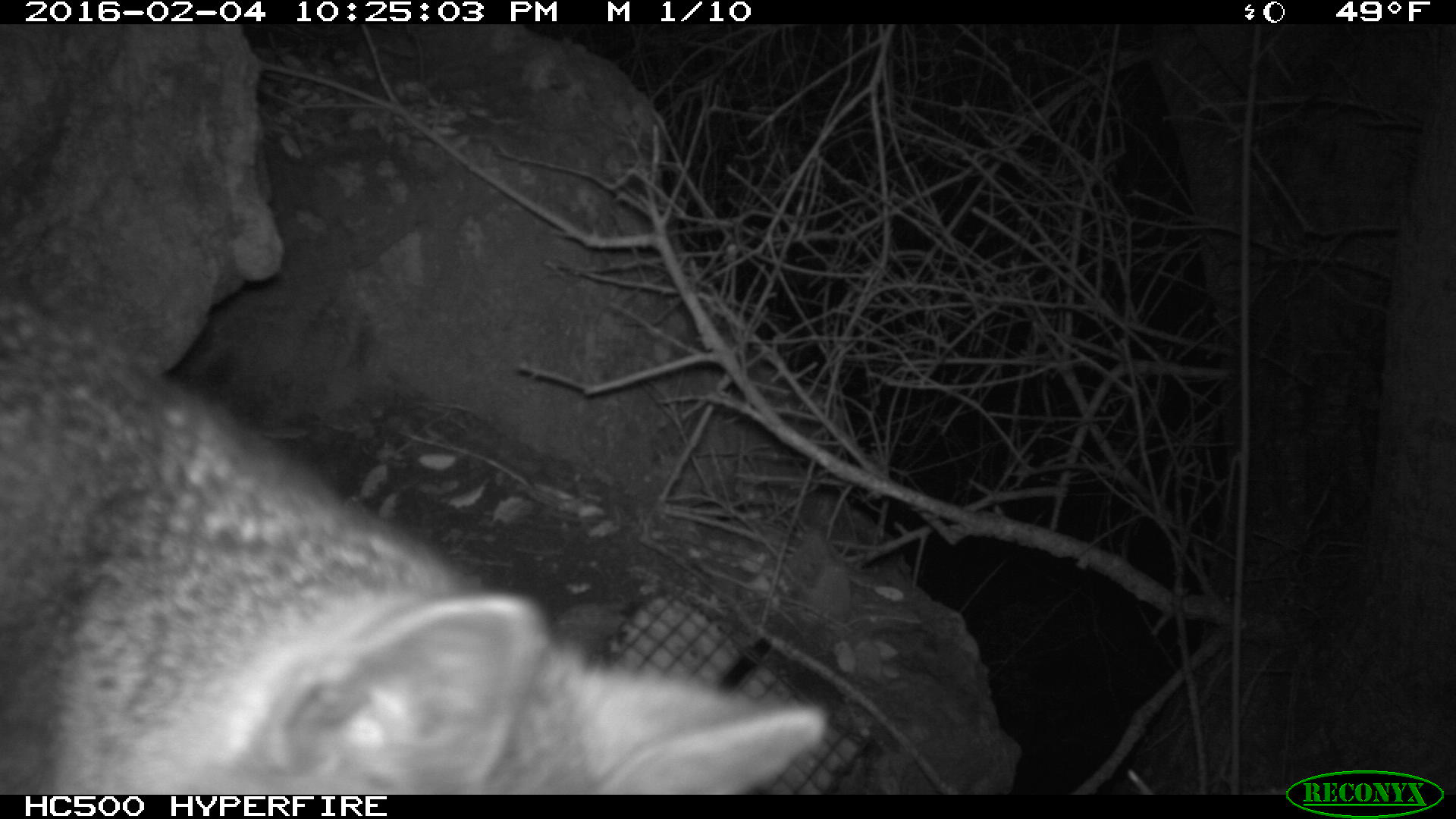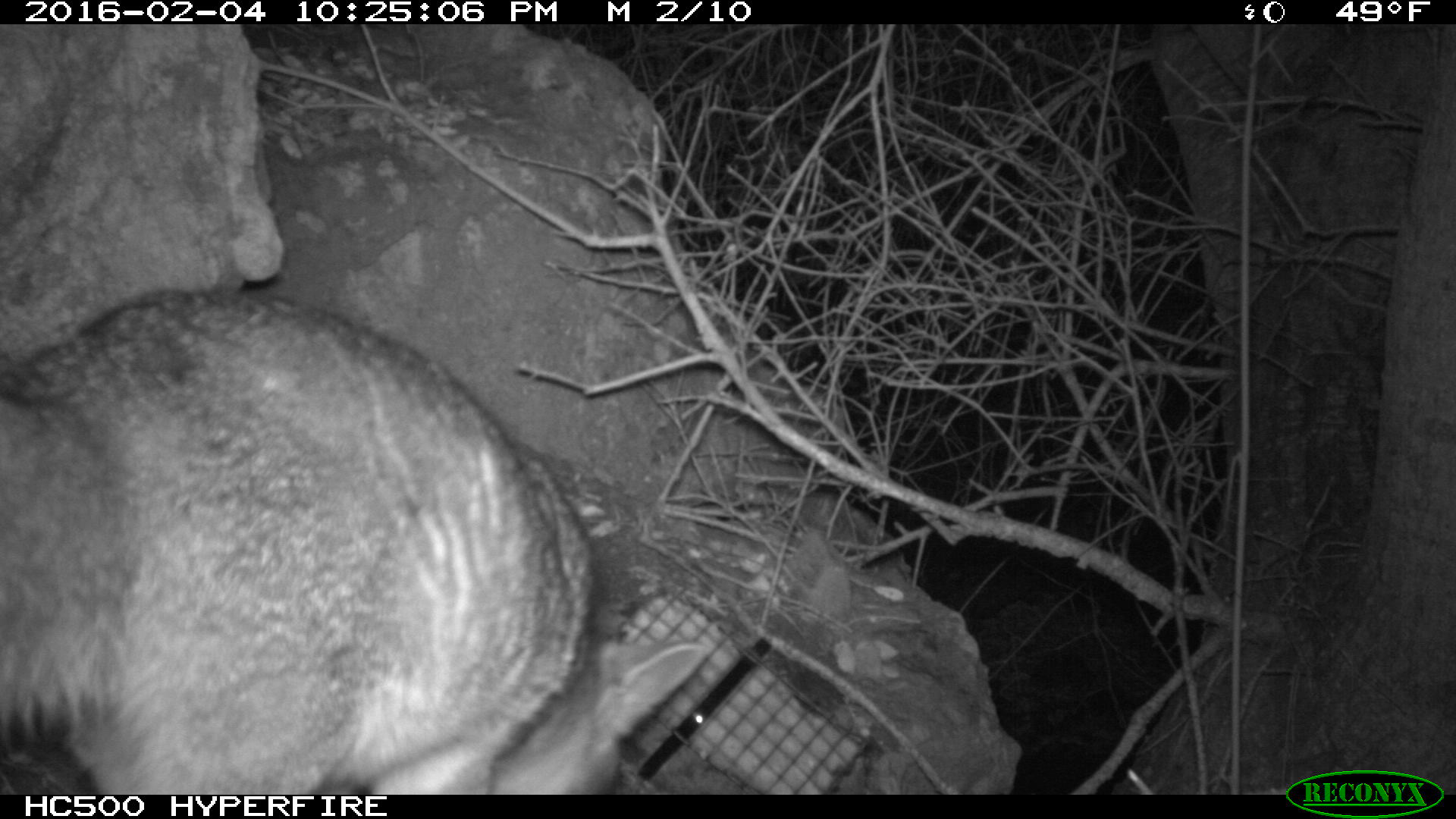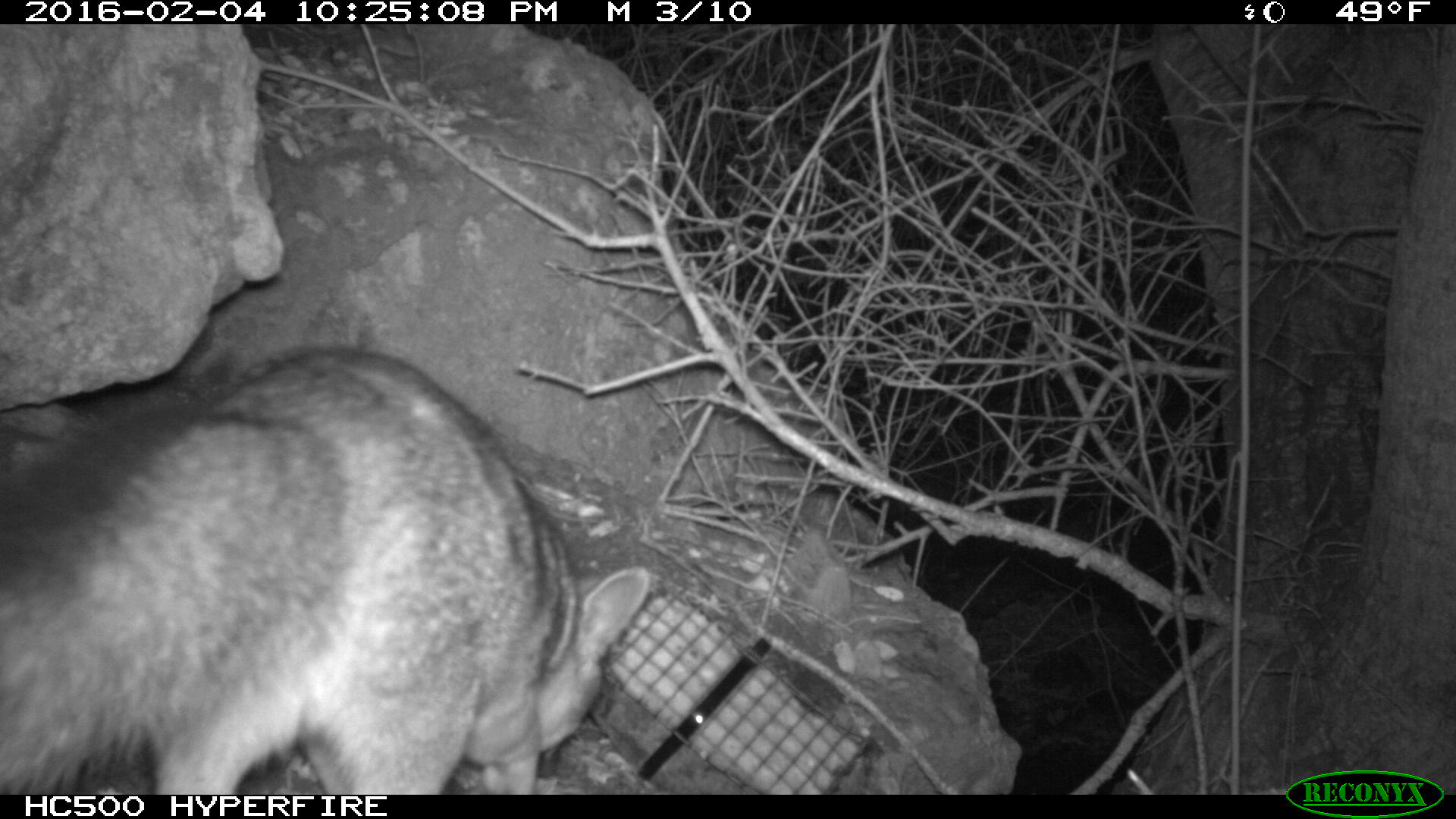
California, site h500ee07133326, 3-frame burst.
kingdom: Animalia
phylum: Chordata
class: Mammalia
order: Carnivora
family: Canidae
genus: Urocyon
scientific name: Urocyon littoralis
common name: island fox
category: fox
Fox (island fox) (Urocyon littoralis).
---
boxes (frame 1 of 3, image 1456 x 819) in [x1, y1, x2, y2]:
fox: [0, 292, 827, 793]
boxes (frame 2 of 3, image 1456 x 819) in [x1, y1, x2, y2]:
fox: [0, 288, 705, 793]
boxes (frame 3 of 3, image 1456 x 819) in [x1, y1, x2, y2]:
fox: [0, 347, 648, 794]